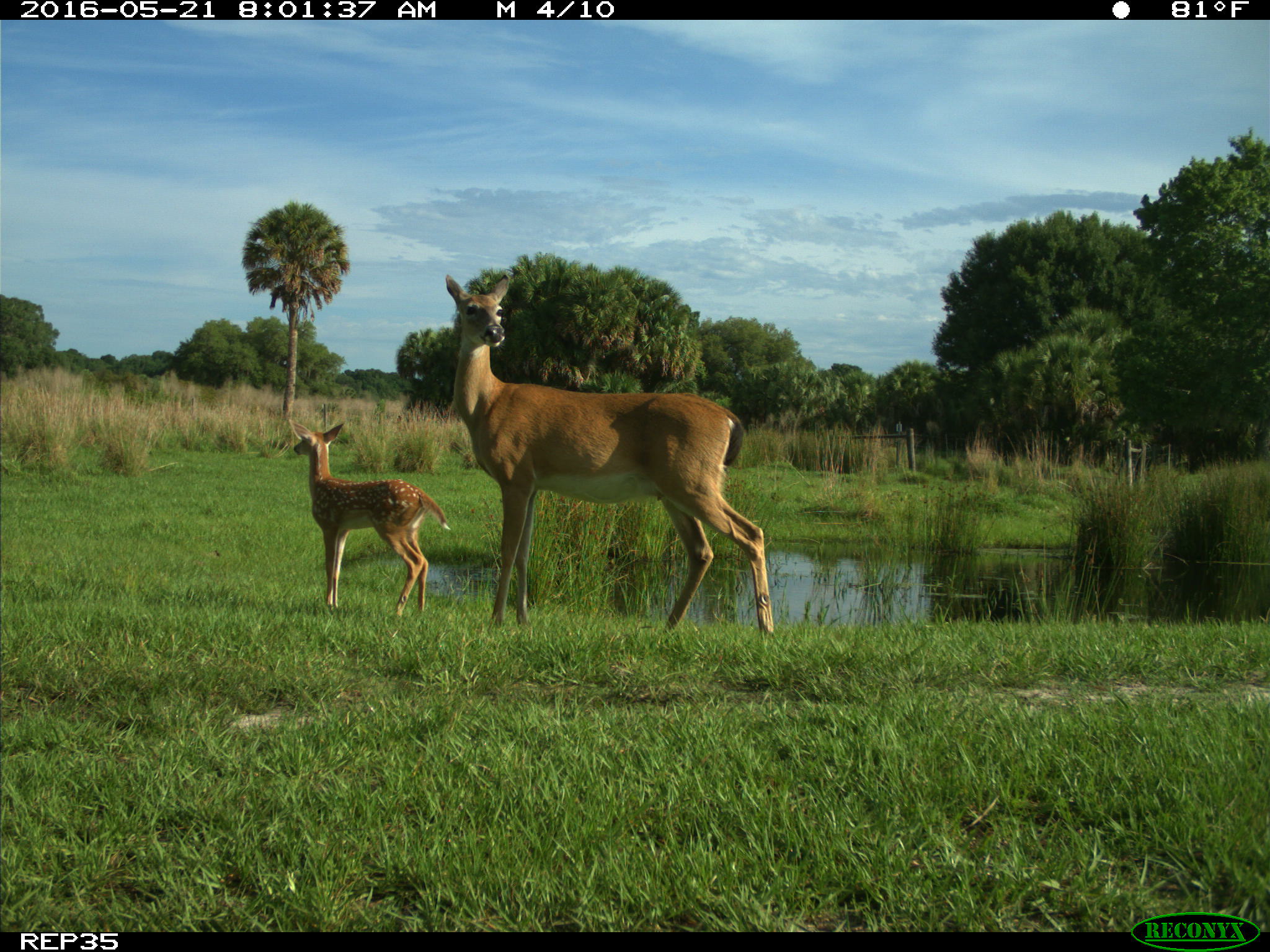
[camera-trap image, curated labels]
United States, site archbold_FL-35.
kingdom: Animalia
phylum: Chordata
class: Mammalia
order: Artiodactyla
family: Cervidae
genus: Odocoileus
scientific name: Odocoileus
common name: deer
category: unidentified deer